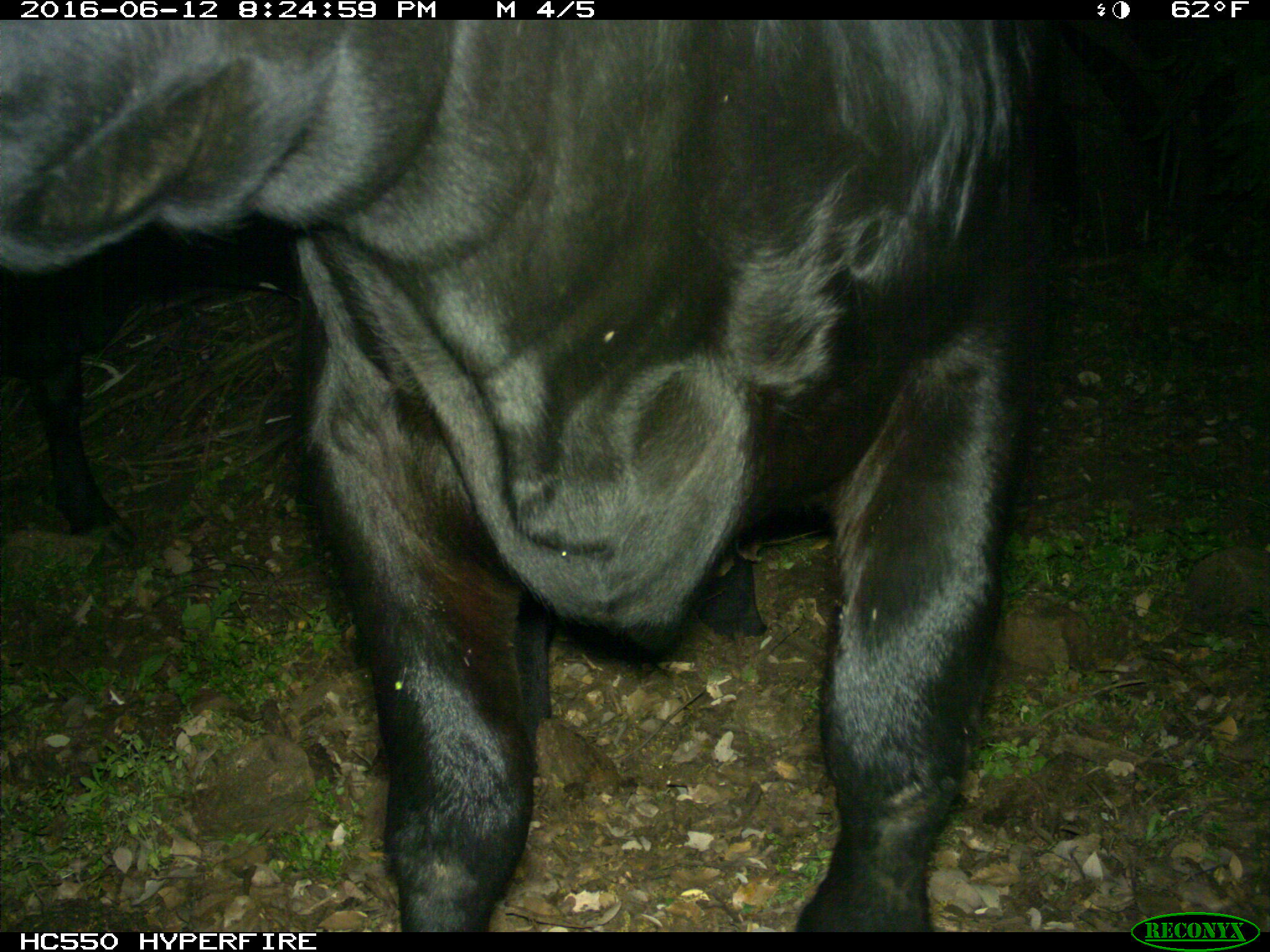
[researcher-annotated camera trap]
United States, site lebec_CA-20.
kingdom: Animalia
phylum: Chordata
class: Mammalia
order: Artiodactyla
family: Bovidae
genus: Bos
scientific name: Bos taurus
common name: domestic cow